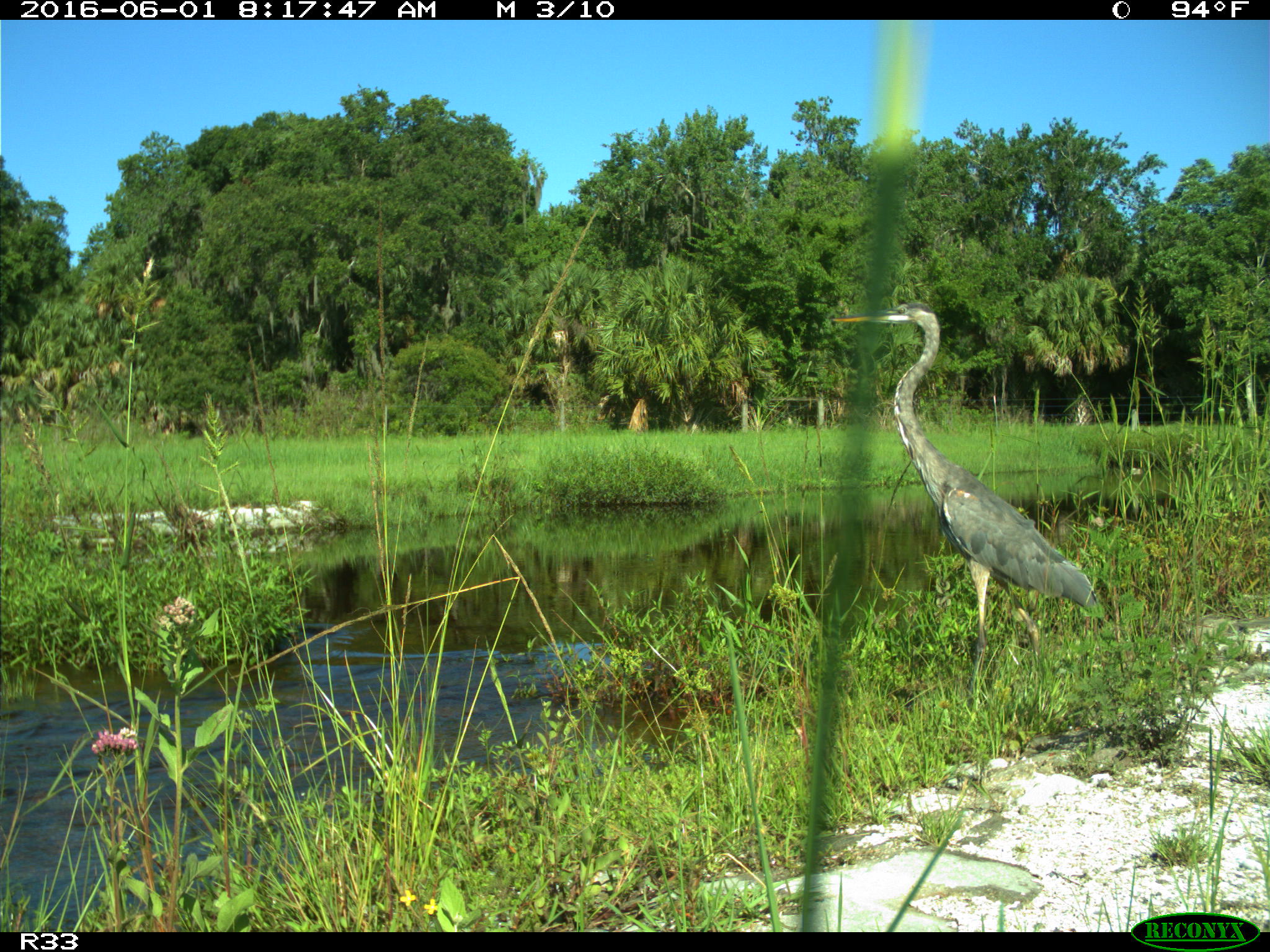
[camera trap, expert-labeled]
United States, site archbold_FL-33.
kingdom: Animalia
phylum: Chordata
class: Aves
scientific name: Aves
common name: birds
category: unidentified bird